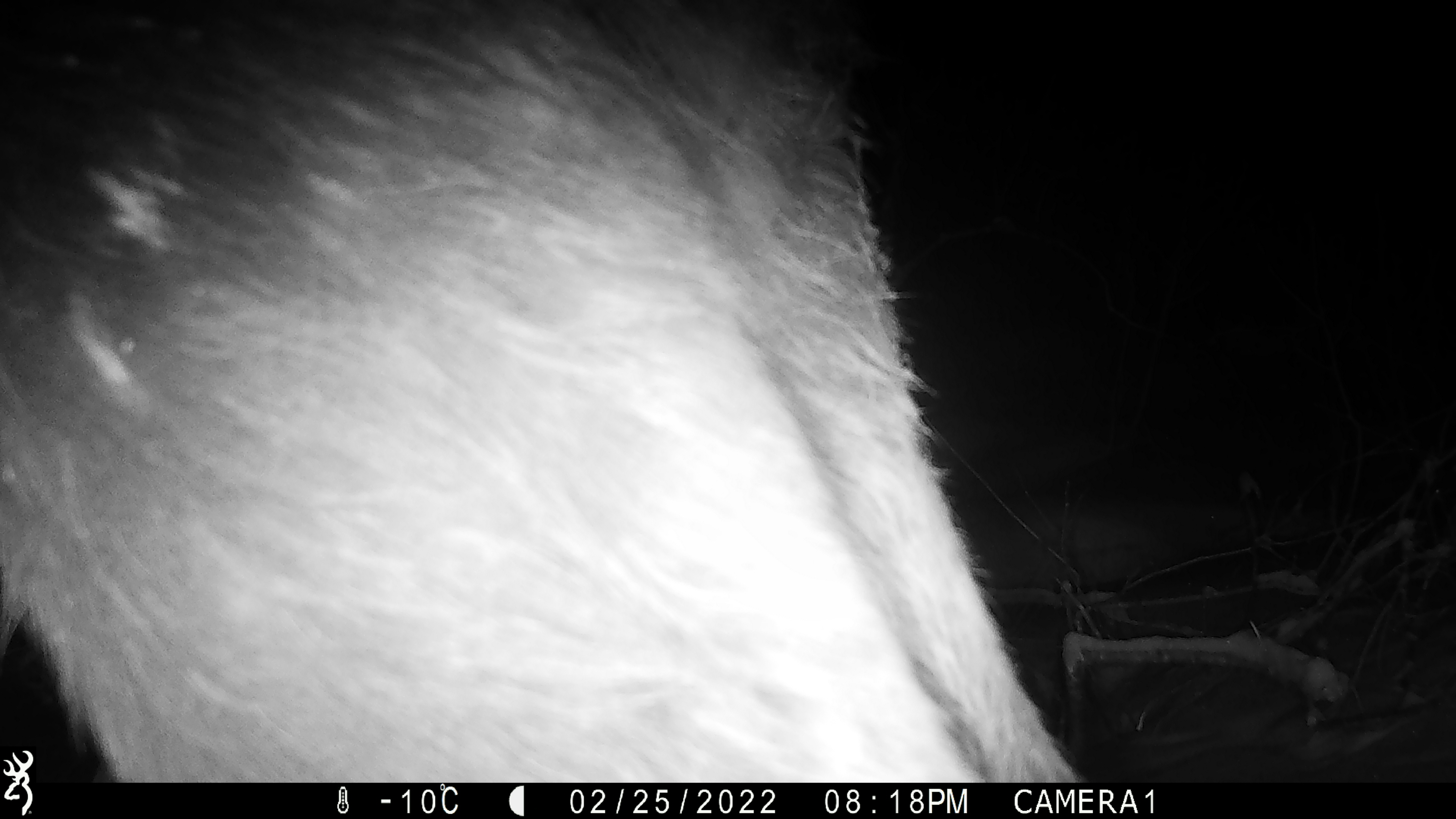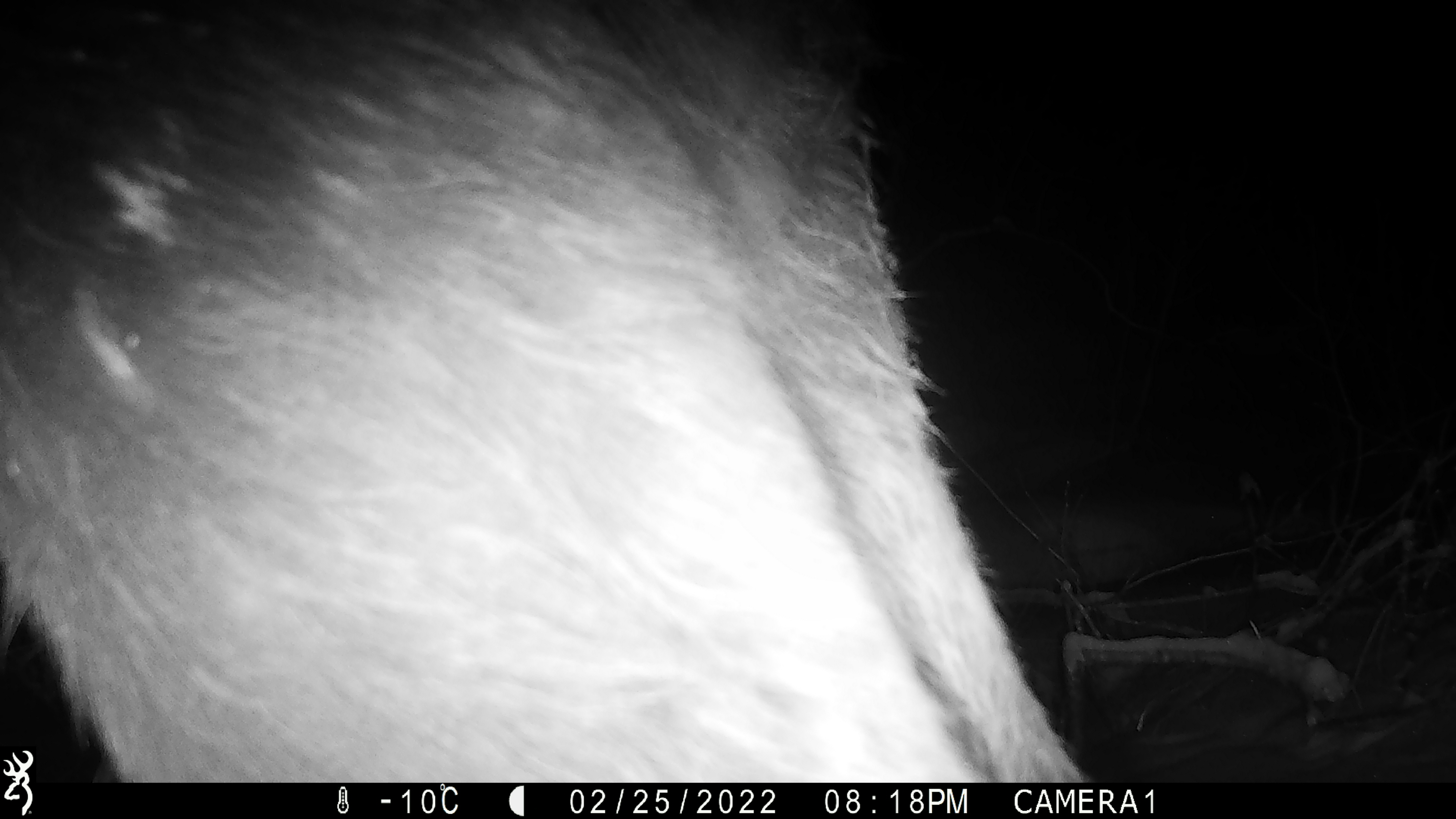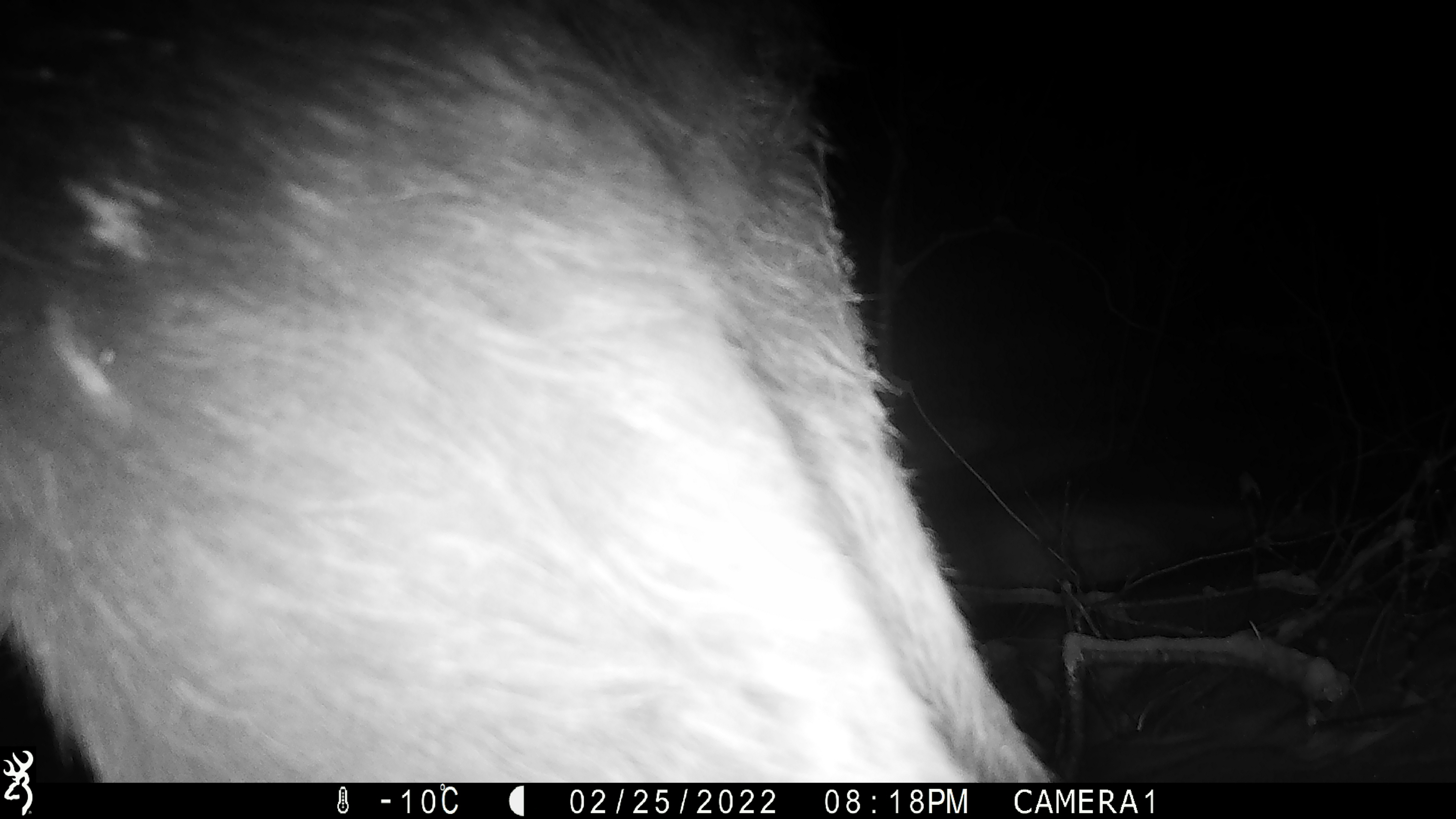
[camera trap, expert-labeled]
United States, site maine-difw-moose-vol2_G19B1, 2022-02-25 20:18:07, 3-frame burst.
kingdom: Animalia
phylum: Chordata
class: Mammalia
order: Artiodactyla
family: Cervidae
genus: Alces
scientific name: Alces alces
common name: moose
Moose (Alces alces).